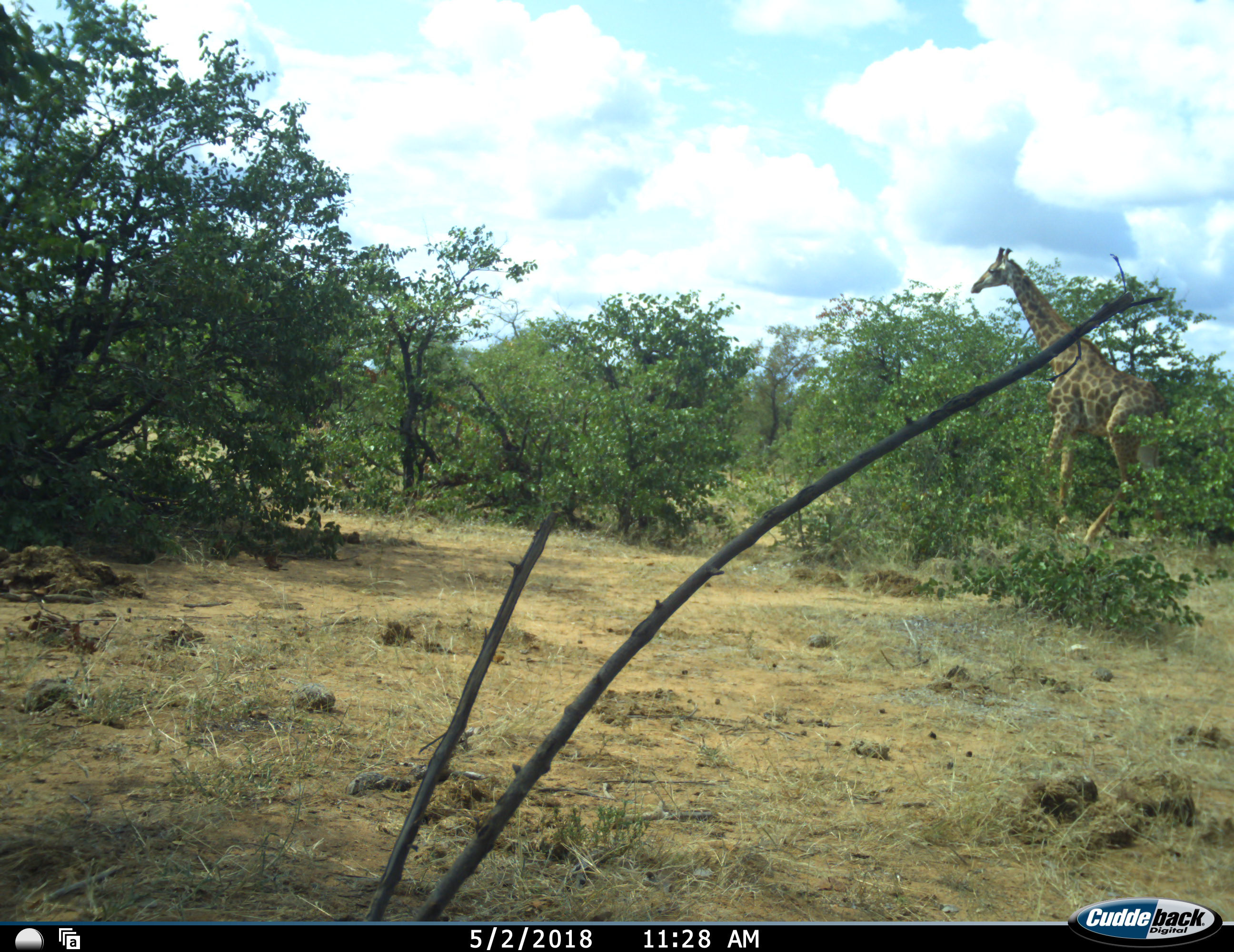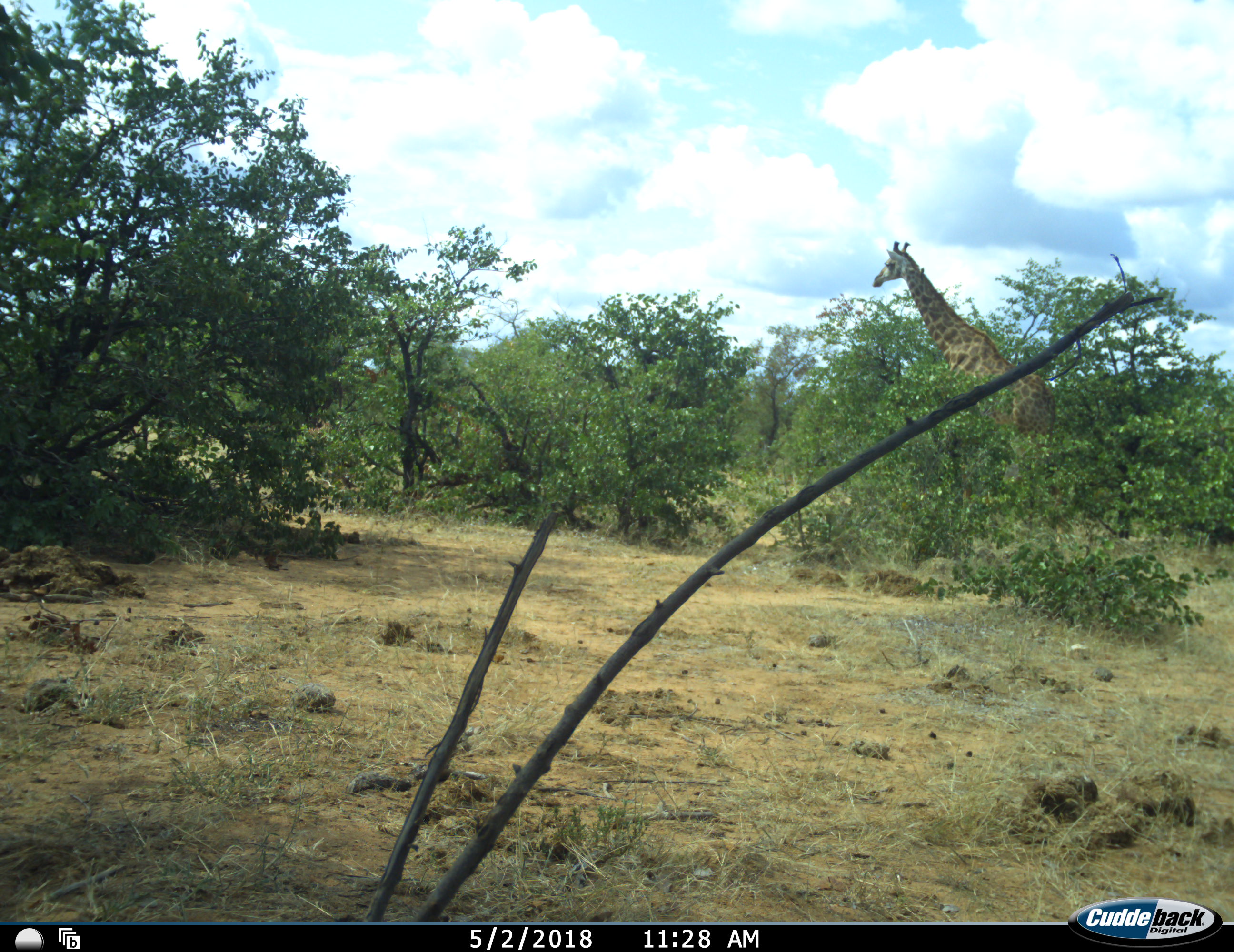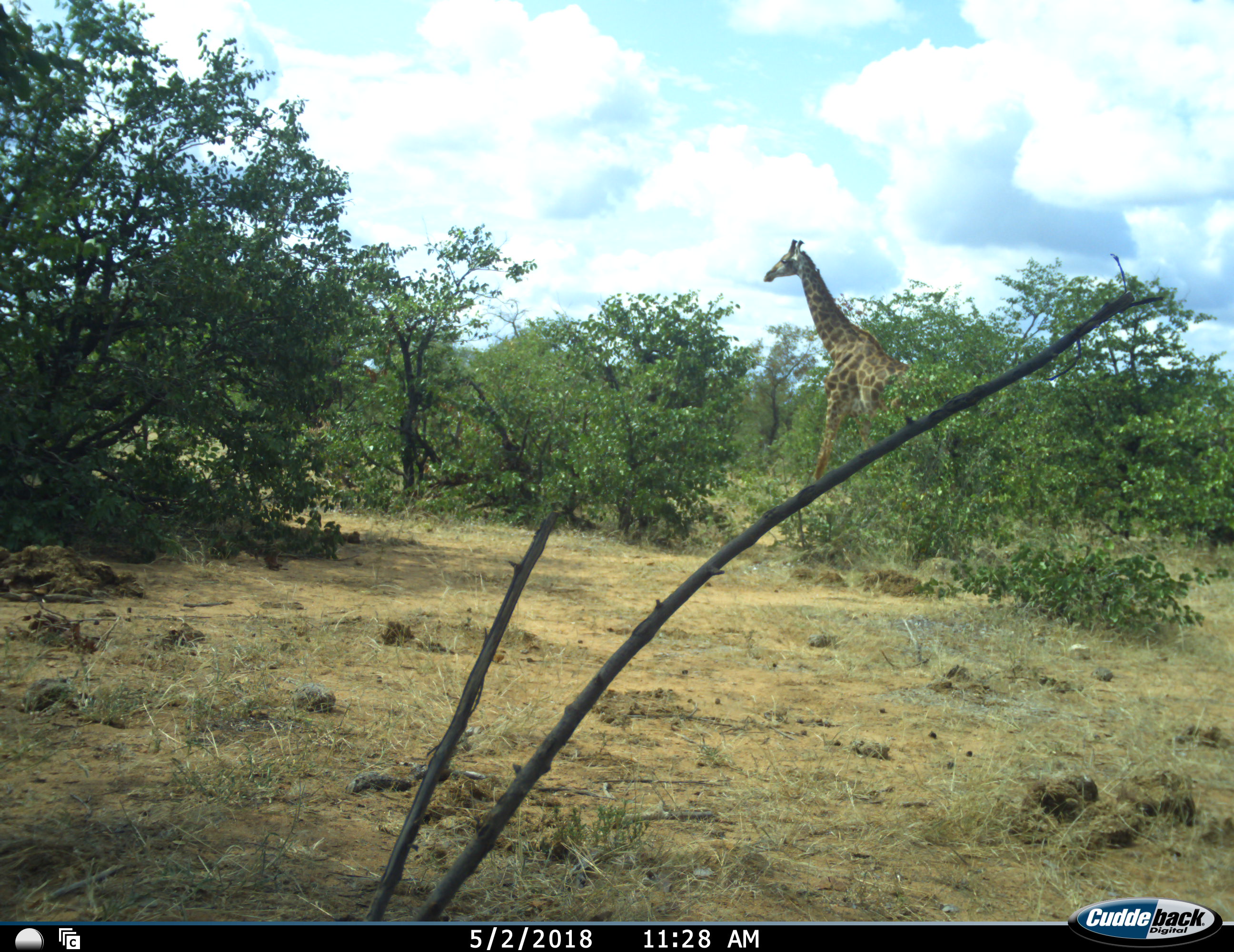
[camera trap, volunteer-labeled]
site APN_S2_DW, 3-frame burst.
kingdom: Animalia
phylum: Chordata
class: Mammalia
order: Artiodactyla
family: Giraffidae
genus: Giraffa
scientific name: Giraffa camelopardalis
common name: giraffe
Giraffe (Giraffa camelopardalis), count 1. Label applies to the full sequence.